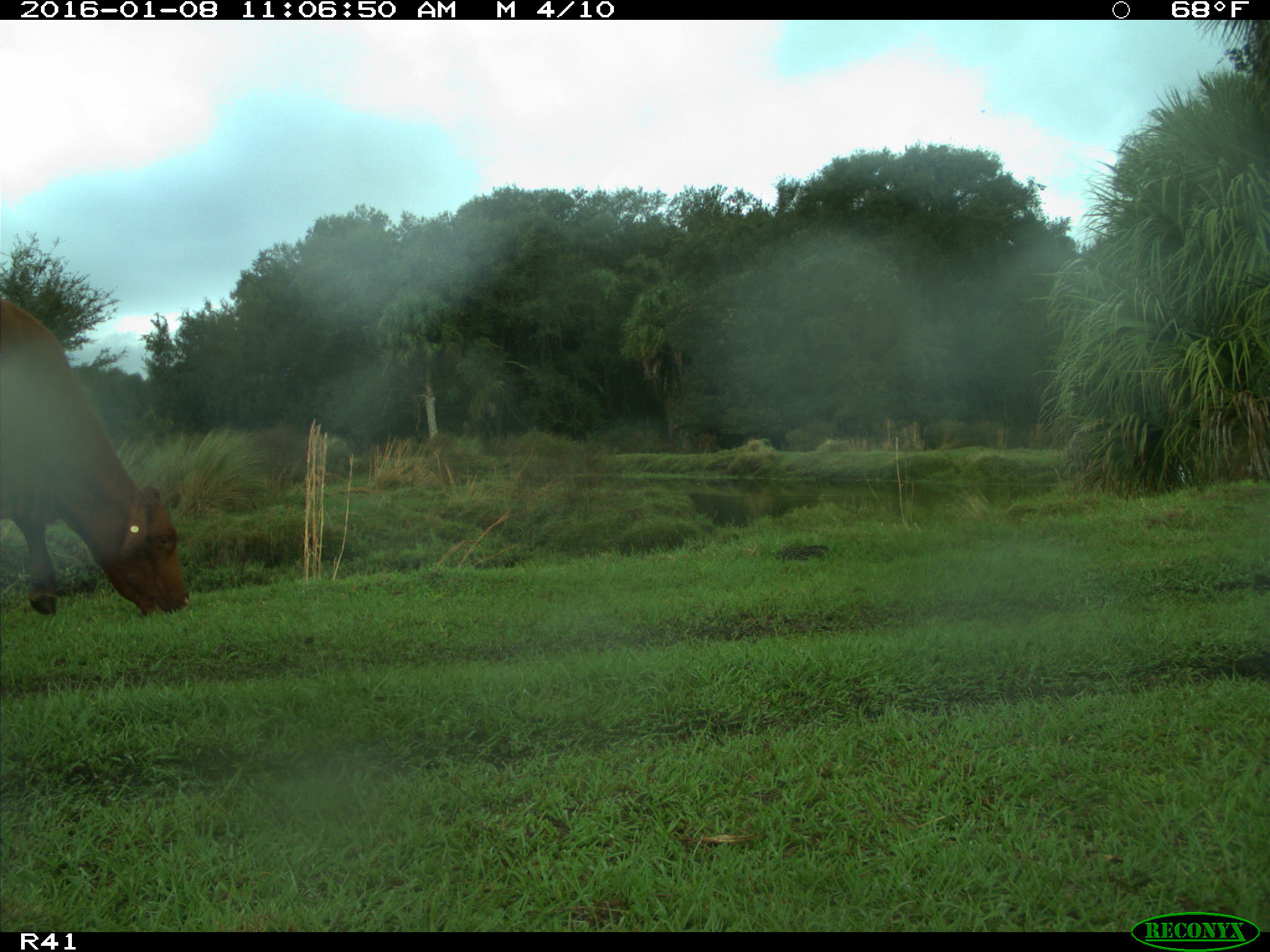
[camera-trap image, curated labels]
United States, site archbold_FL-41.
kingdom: Animalia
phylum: Chordata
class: Mammalia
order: Artiodactyla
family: Bovidae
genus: Bos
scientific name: Bos taurus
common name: domestic cow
Bos taurus (domestic cow).